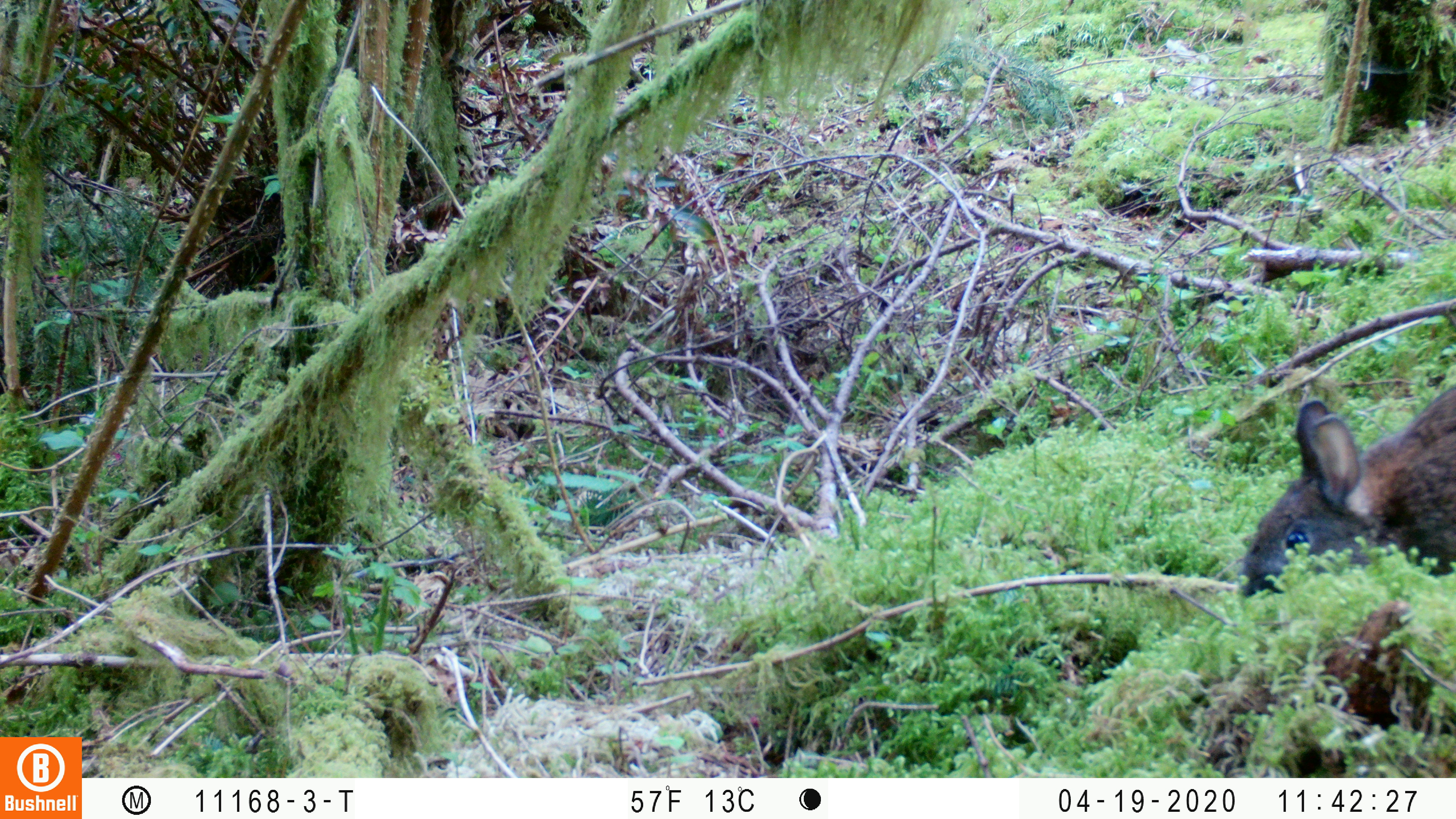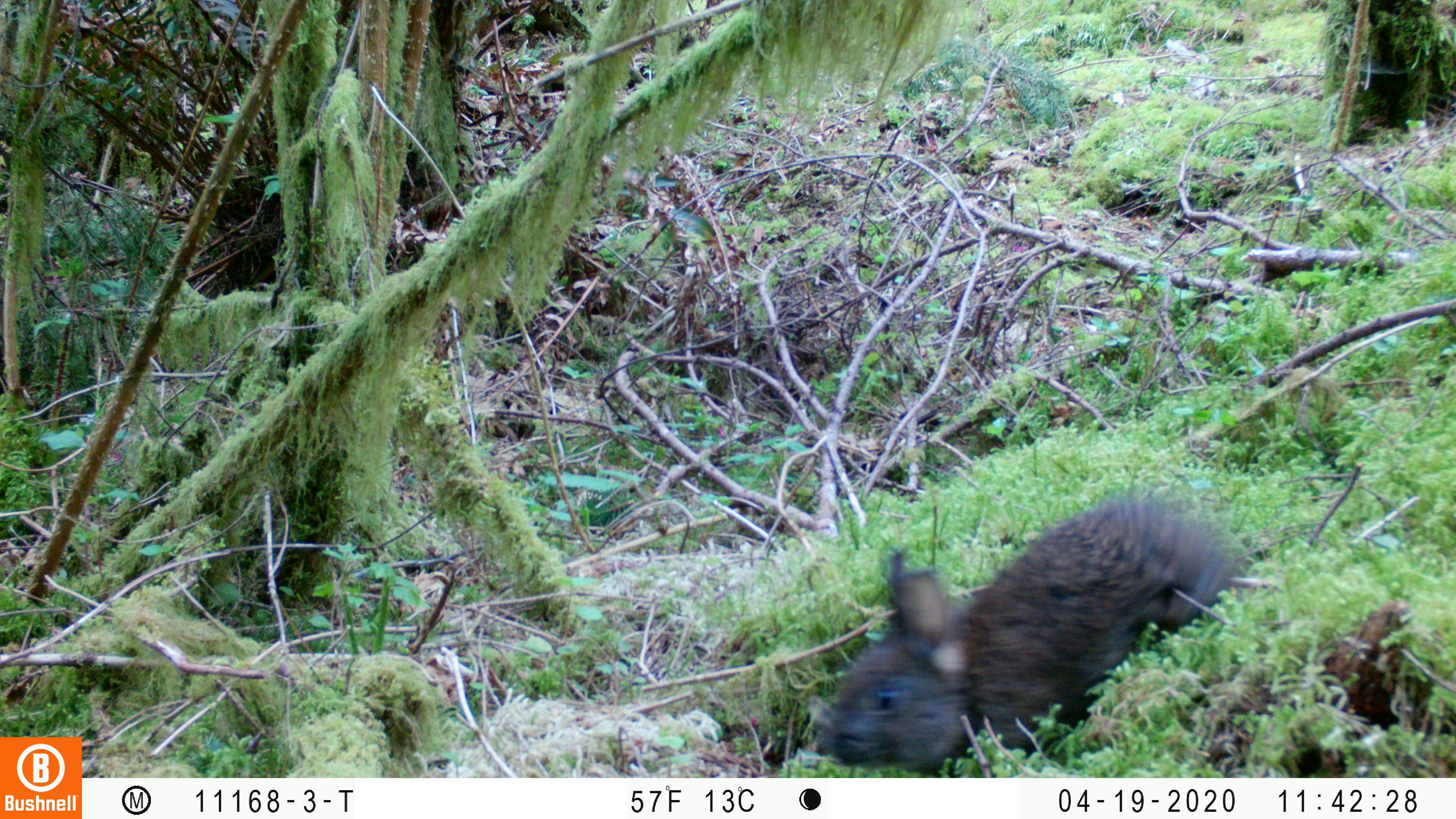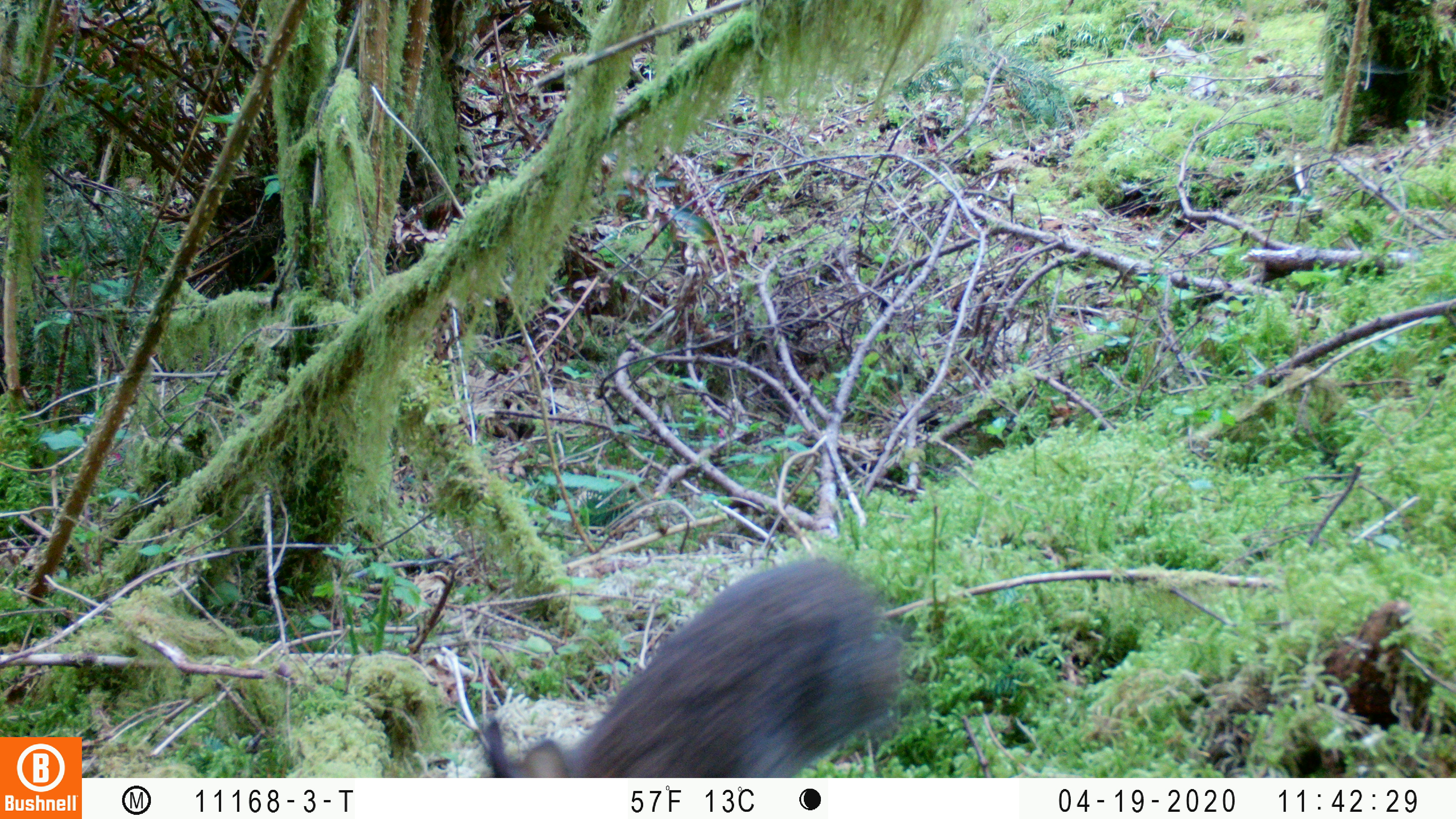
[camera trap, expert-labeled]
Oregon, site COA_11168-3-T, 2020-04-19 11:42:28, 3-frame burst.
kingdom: Animalia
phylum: Chordata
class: Mammalia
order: Lagomorpha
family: Leporidae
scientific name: Leporidae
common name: hares and rabbits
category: leporidae family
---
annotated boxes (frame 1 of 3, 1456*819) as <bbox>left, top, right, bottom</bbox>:
leporidae family: <bbox>1241, 379, 1449, 601</bbox>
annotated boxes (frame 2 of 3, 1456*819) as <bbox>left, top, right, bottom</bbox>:
leporidae family: <bbox>811, 480, 1259, 763</bbox>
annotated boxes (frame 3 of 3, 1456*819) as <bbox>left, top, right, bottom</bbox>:
leporidae family: <bbox>477, 550, 911, 772</bbox>